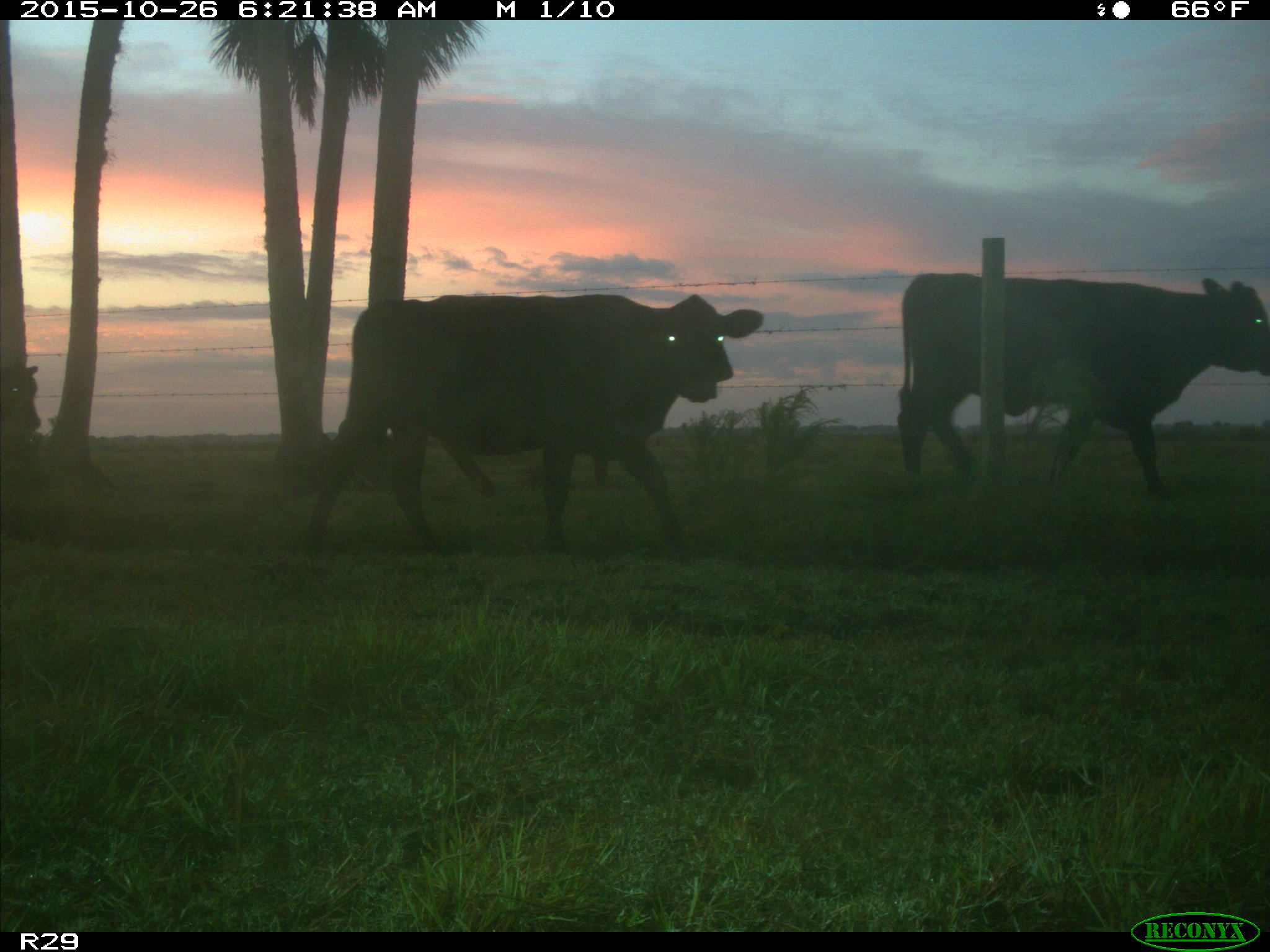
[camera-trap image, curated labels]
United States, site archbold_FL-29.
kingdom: Animalia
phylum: Chordata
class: Mammalia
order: Artiodactyla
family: Bovidae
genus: Bos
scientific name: Bos taurus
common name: domestic cow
Bos taurus (domestic cow).